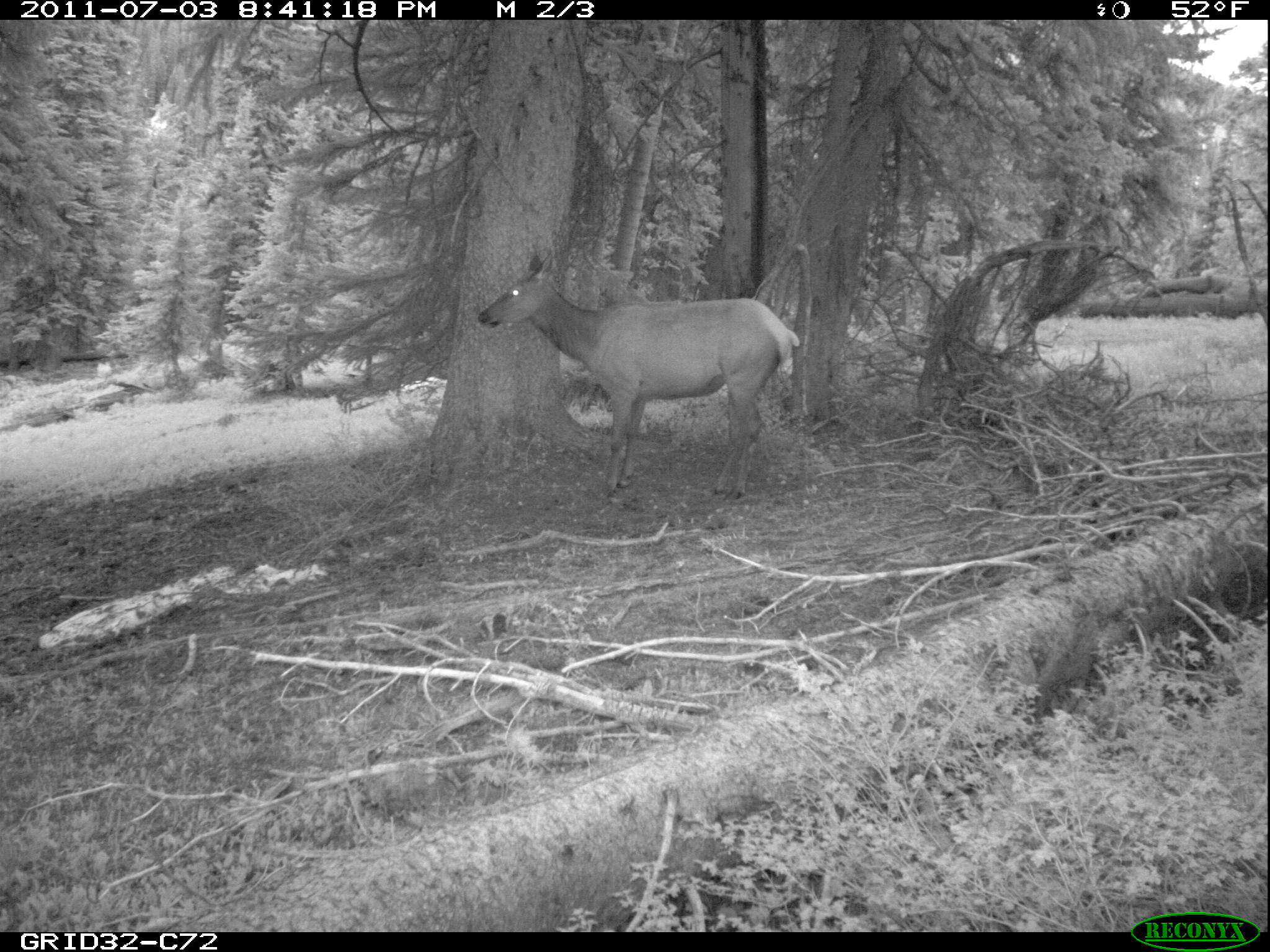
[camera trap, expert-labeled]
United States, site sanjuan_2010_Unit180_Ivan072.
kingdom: Animalia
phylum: Chordata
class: Mammalia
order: Artiodactyla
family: Cervidae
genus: Cervus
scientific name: Cervus elaphus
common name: red deer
Cervus elaphus (red deer).